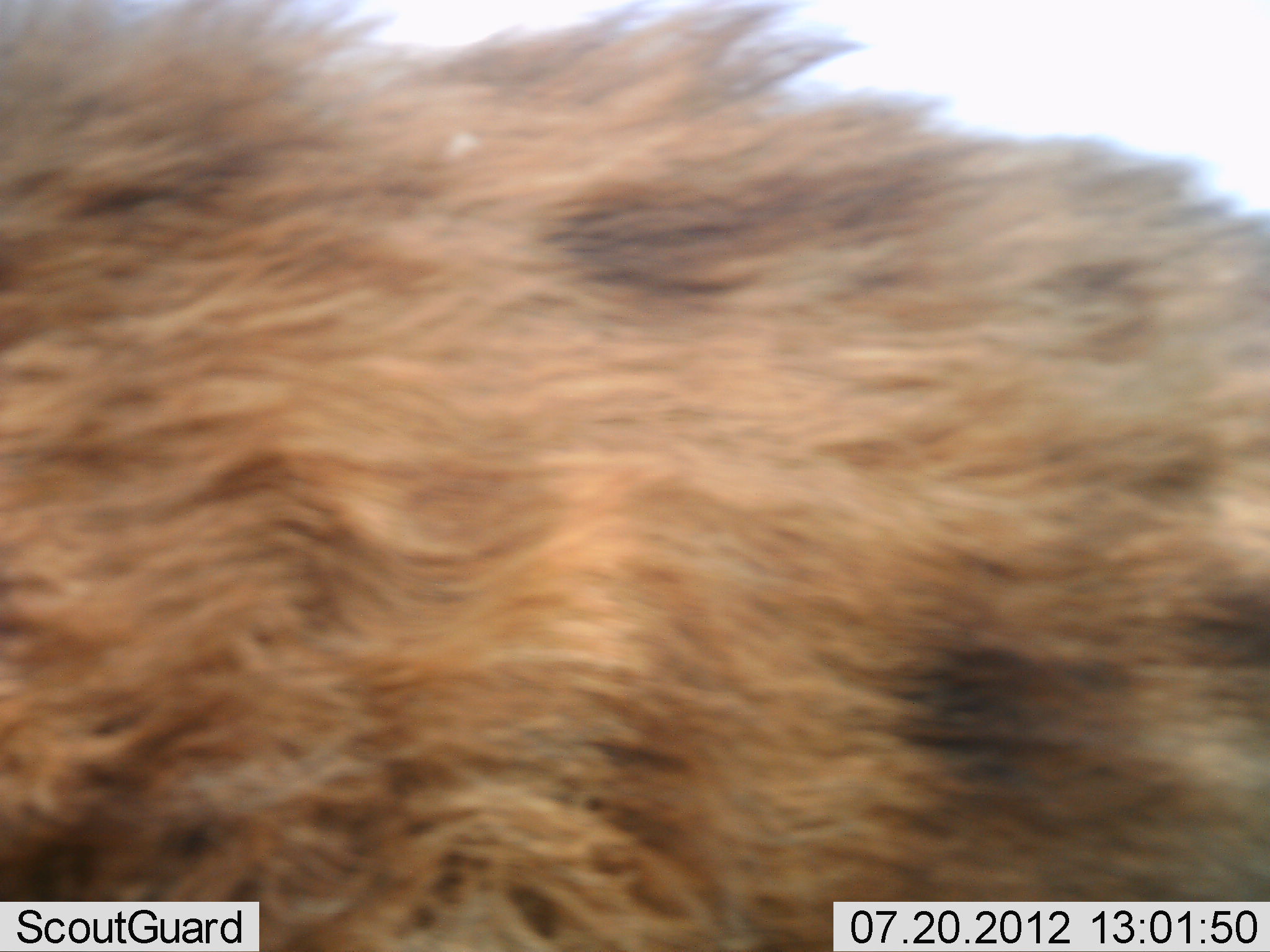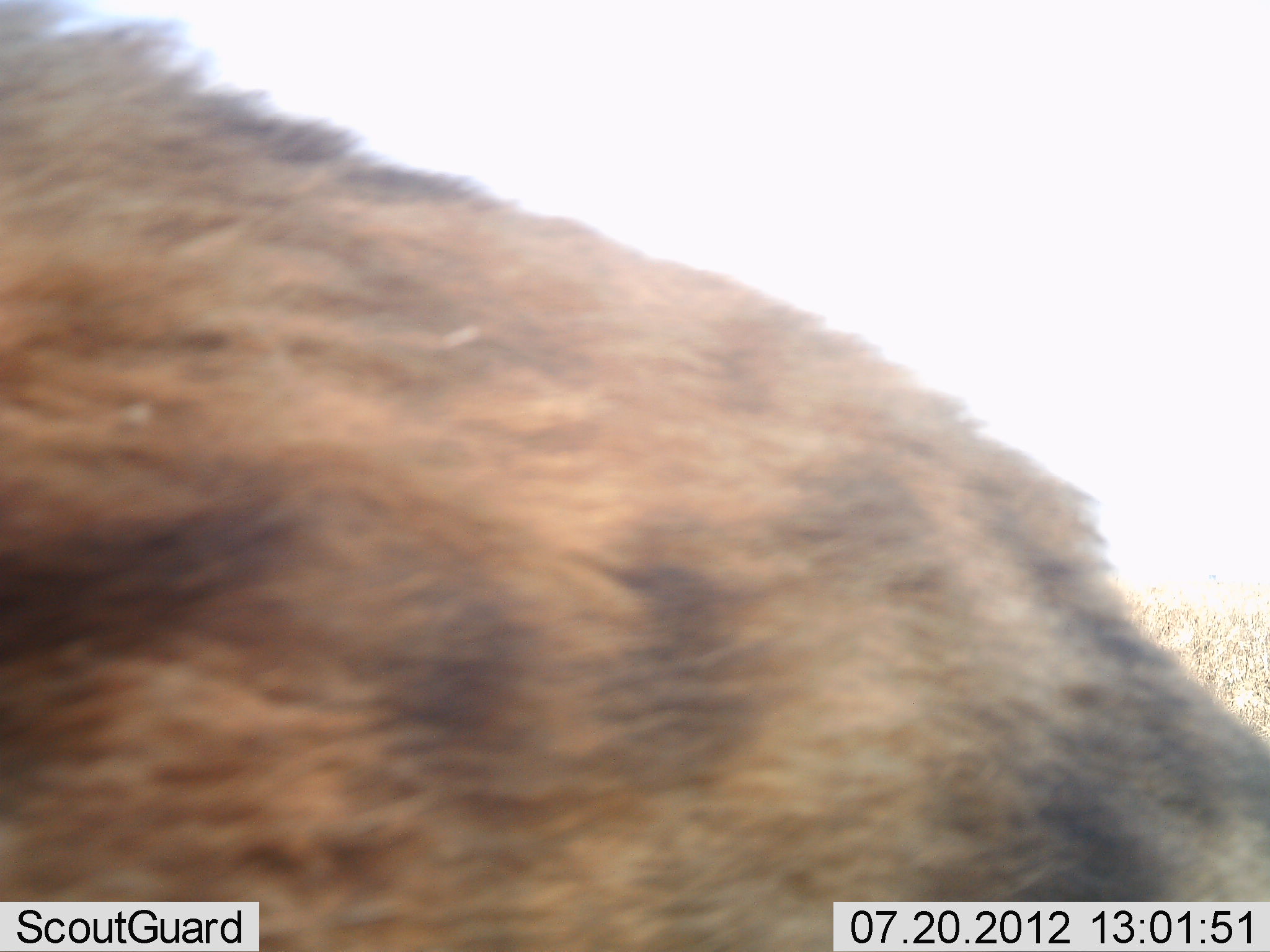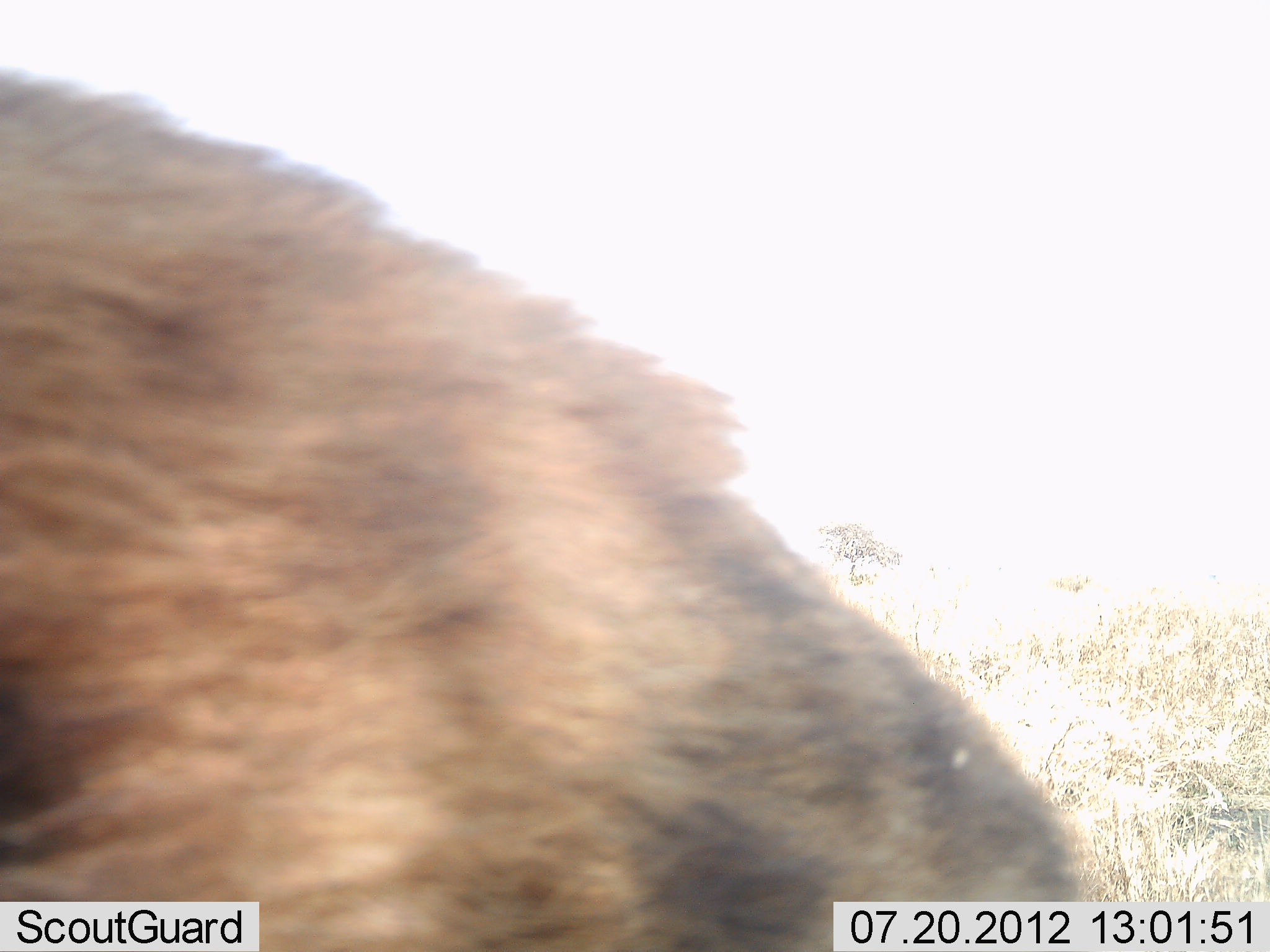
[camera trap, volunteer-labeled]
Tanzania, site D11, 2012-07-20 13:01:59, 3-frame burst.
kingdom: Animalia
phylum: Chordata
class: Mammalia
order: Carnivora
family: Hyaenidae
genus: Crocuta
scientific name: Crocuta crocuta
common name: spotted hyena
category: hyenaspotted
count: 1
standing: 20%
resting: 0%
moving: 80%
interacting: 0%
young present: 0%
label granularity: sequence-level